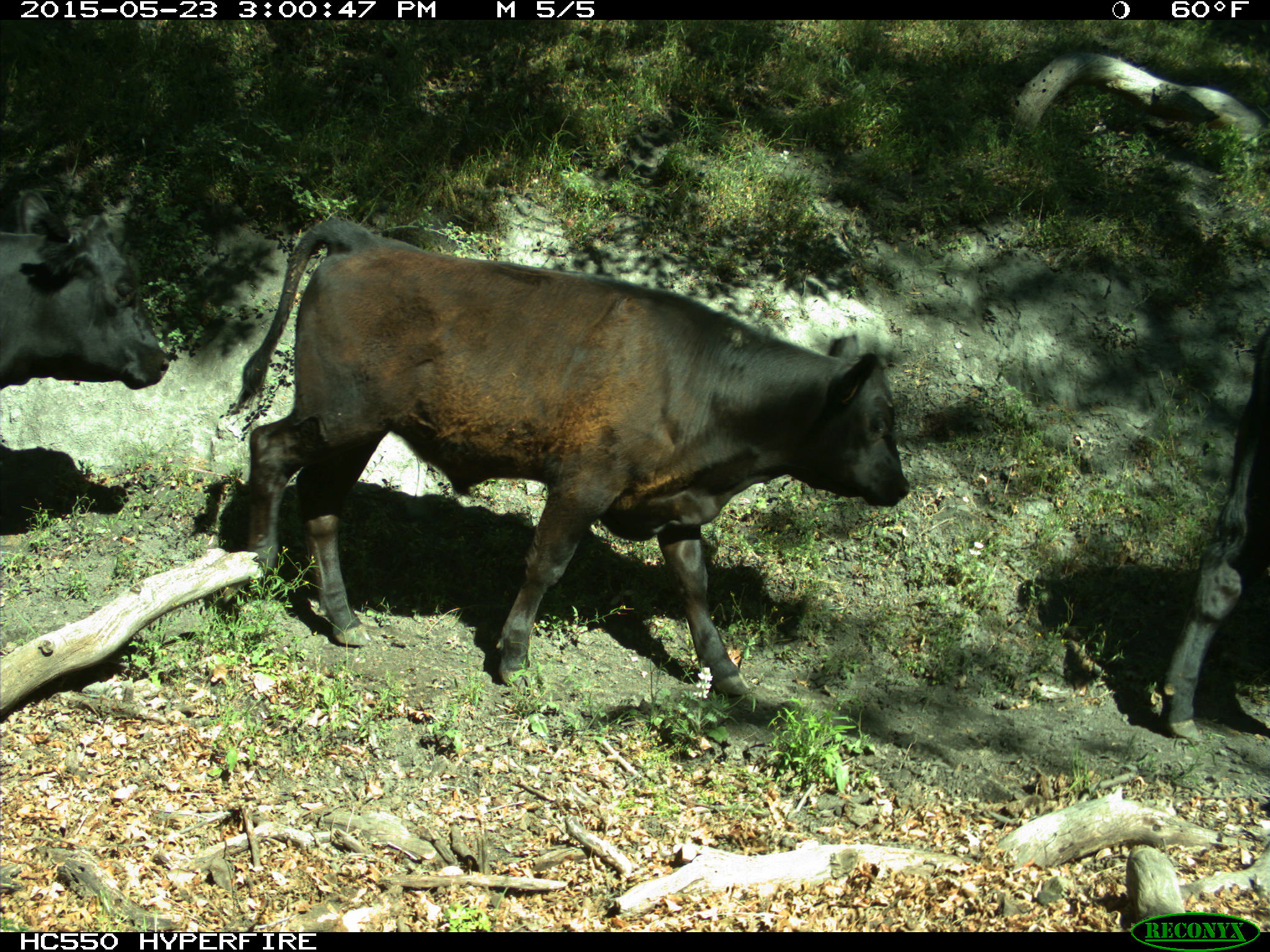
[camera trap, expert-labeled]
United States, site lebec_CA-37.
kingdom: Animalia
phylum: Chordata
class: Mammalia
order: Artiodactyla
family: Bovidae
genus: Bos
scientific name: Bos taurus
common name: domestic cow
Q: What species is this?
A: Bos taurus (domestic cow).